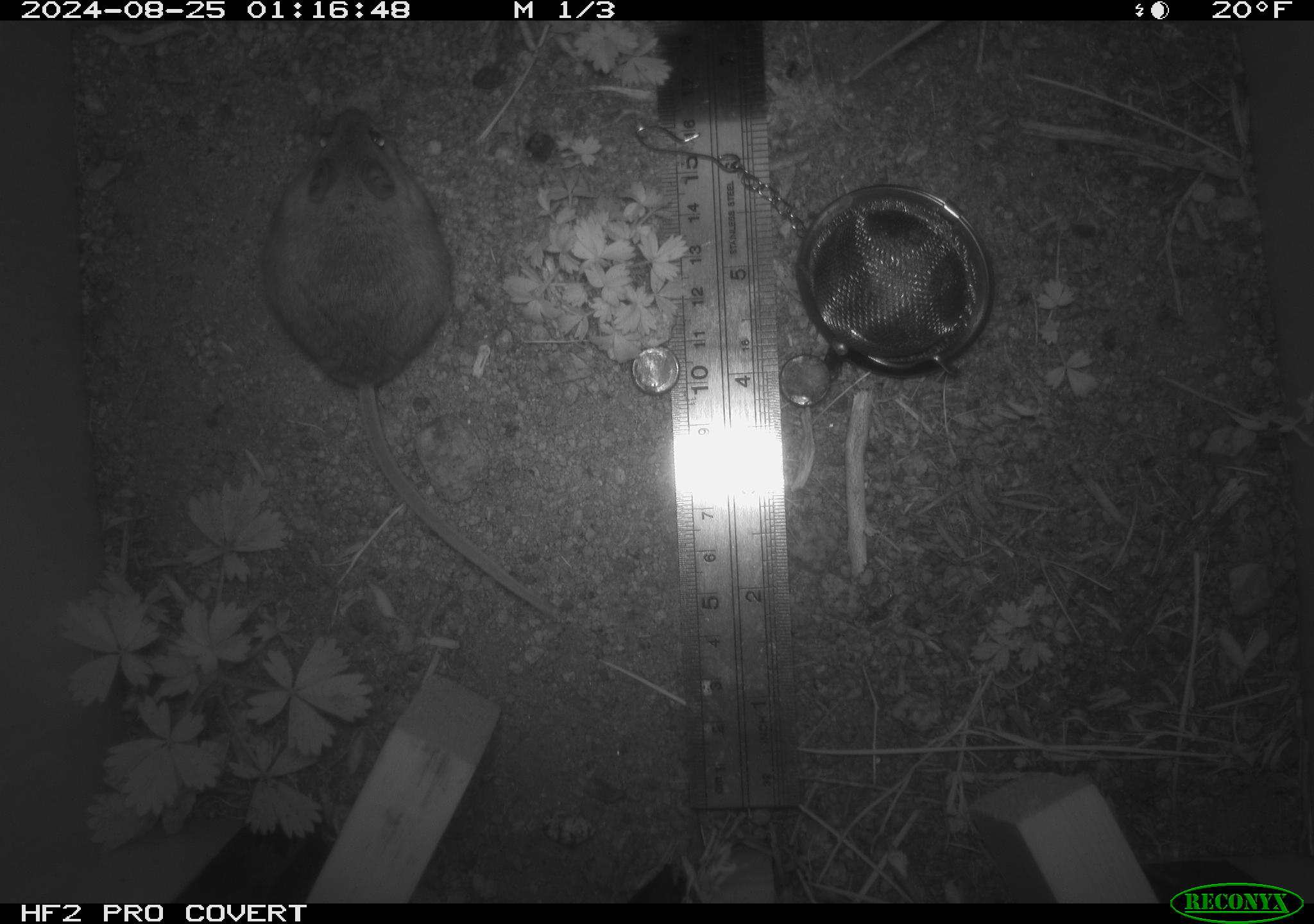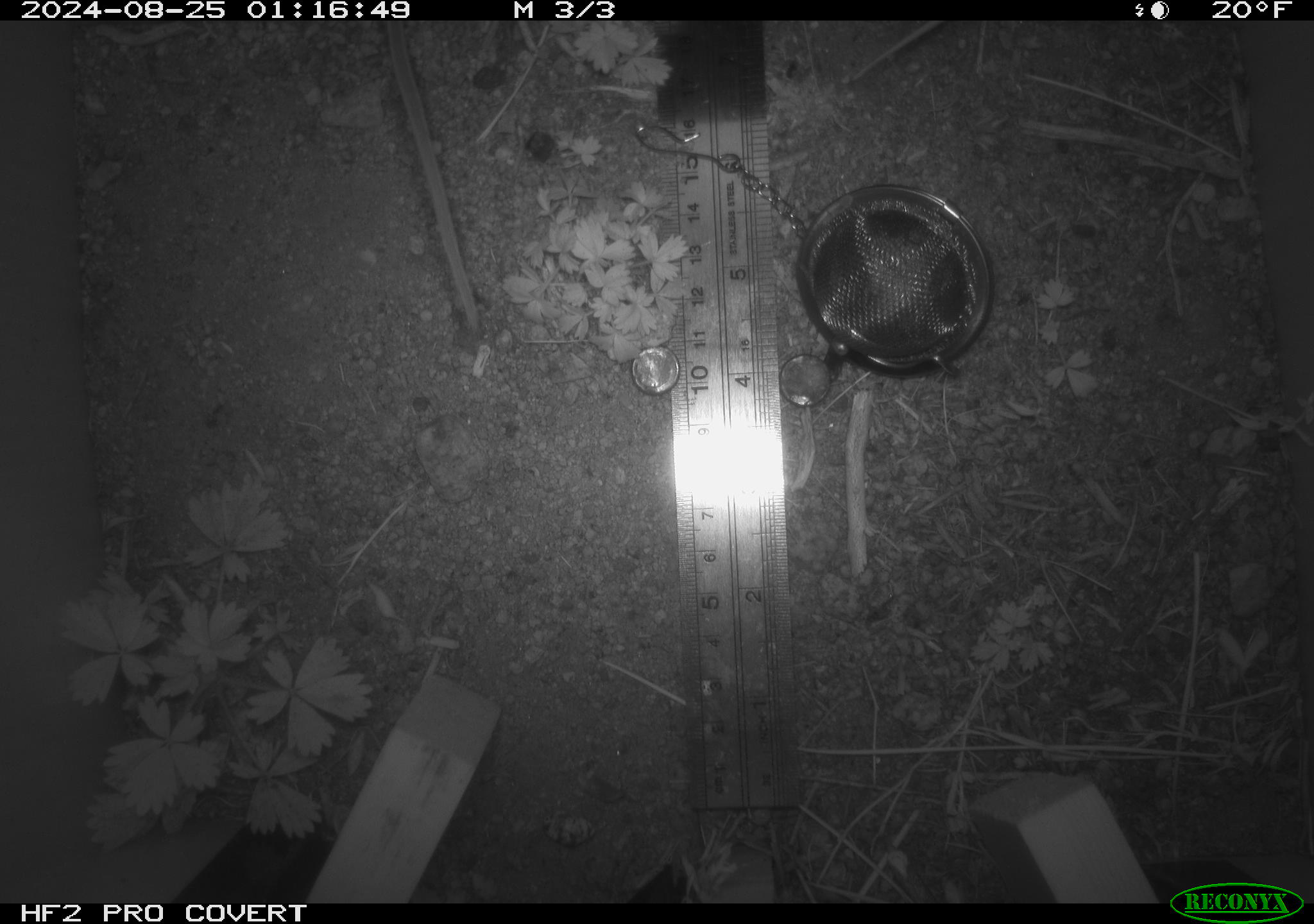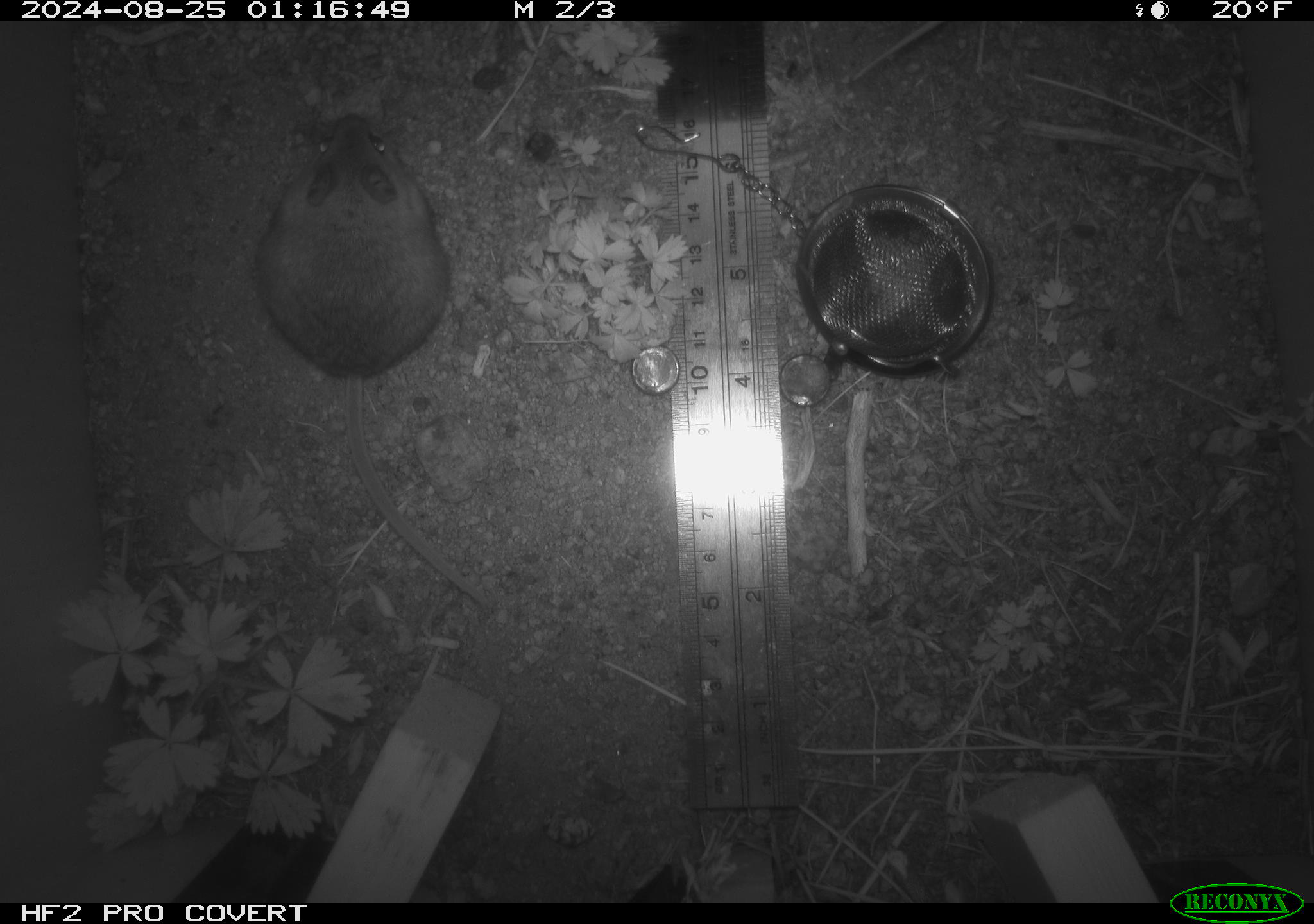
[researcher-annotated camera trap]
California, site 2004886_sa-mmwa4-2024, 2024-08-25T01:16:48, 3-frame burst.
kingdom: Animalia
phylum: Chordata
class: Mammalia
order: Rodentia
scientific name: Rodentia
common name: mouse species